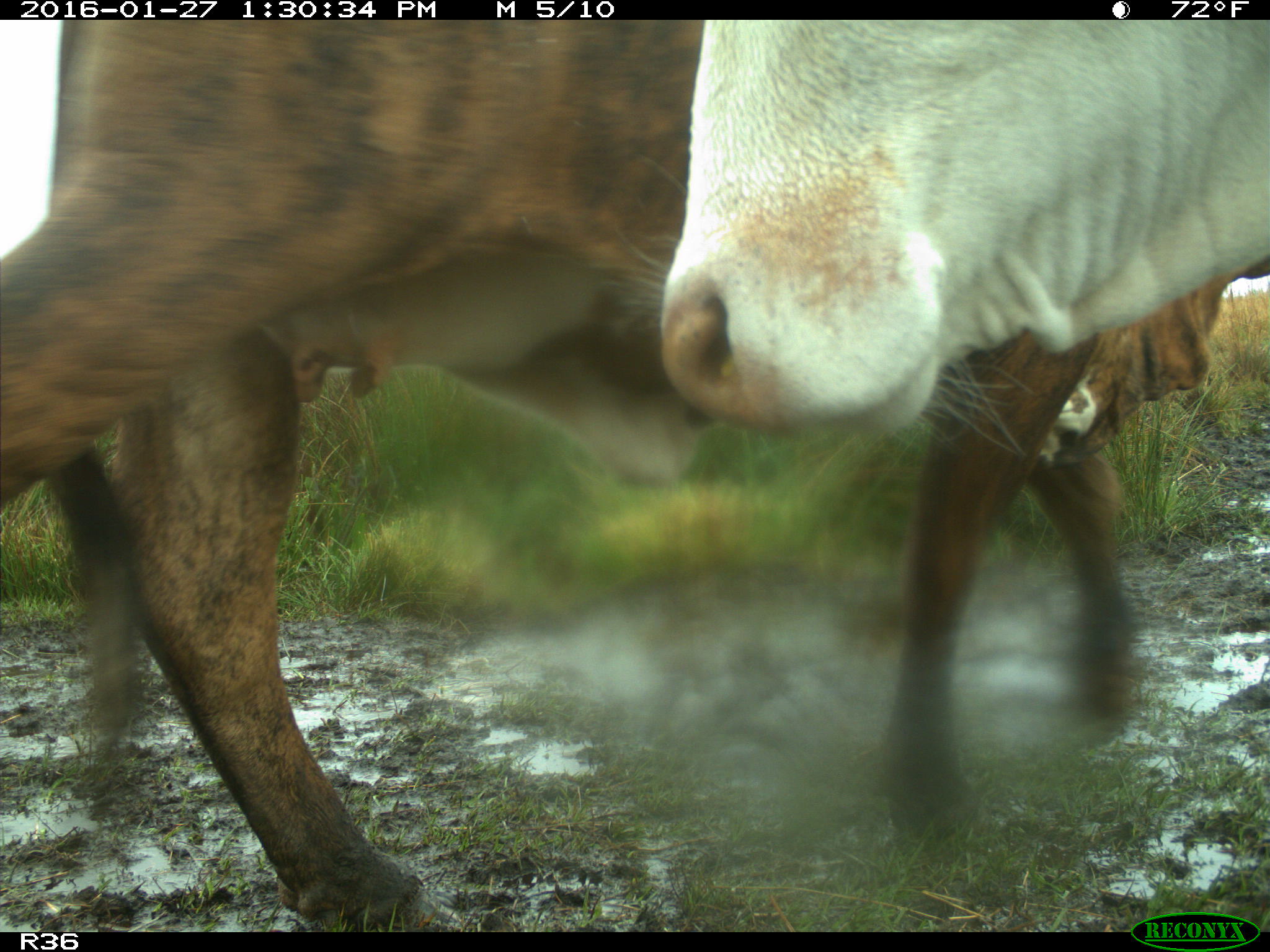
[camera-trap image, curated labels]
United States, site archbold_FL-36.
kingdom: Animalia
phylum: Chordata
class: Mammalia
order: Artiodactyla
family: Bovidae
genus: Bos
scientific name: Bos taurus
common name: domestic cow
Bos taurus (domestic cow).